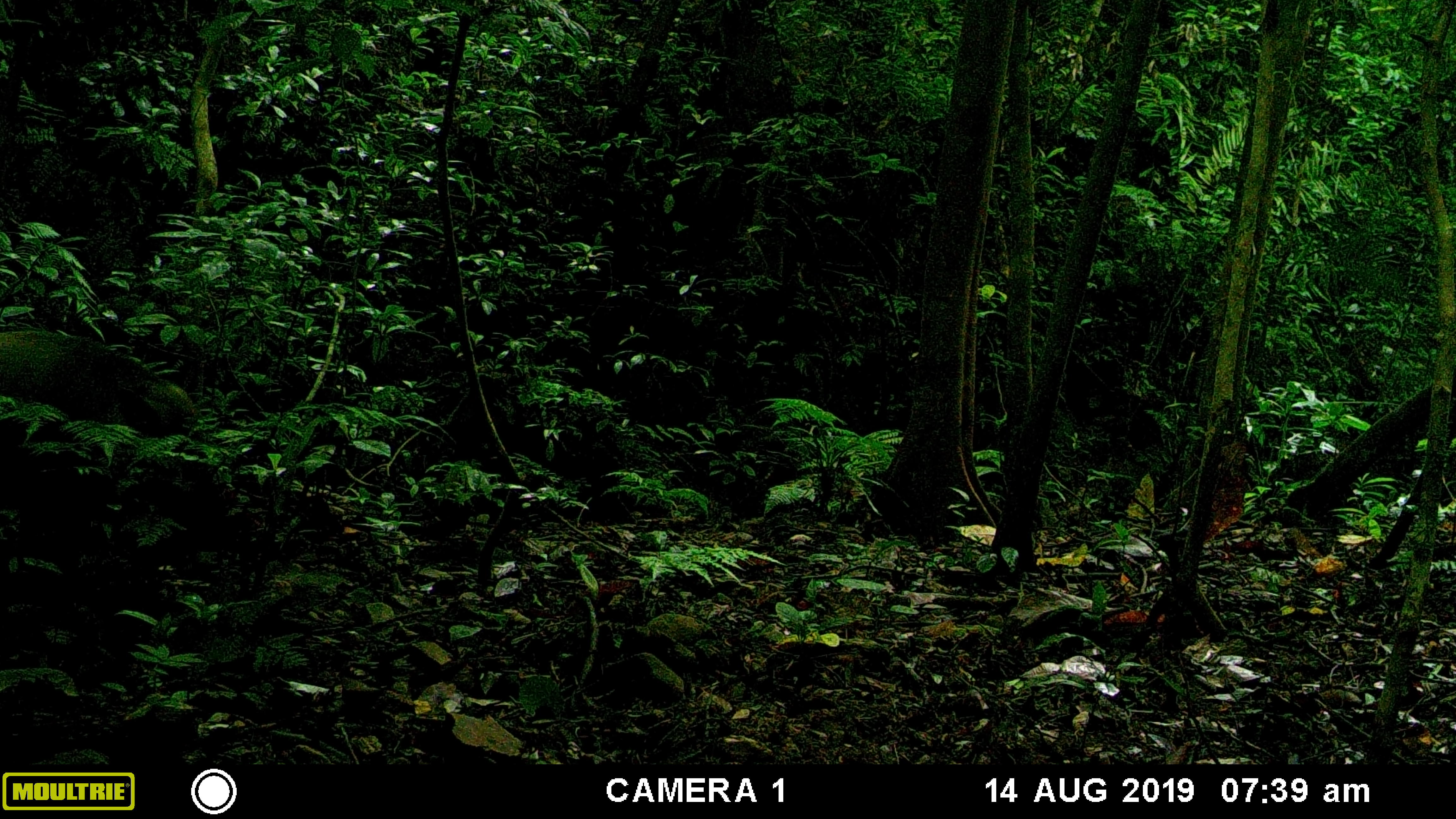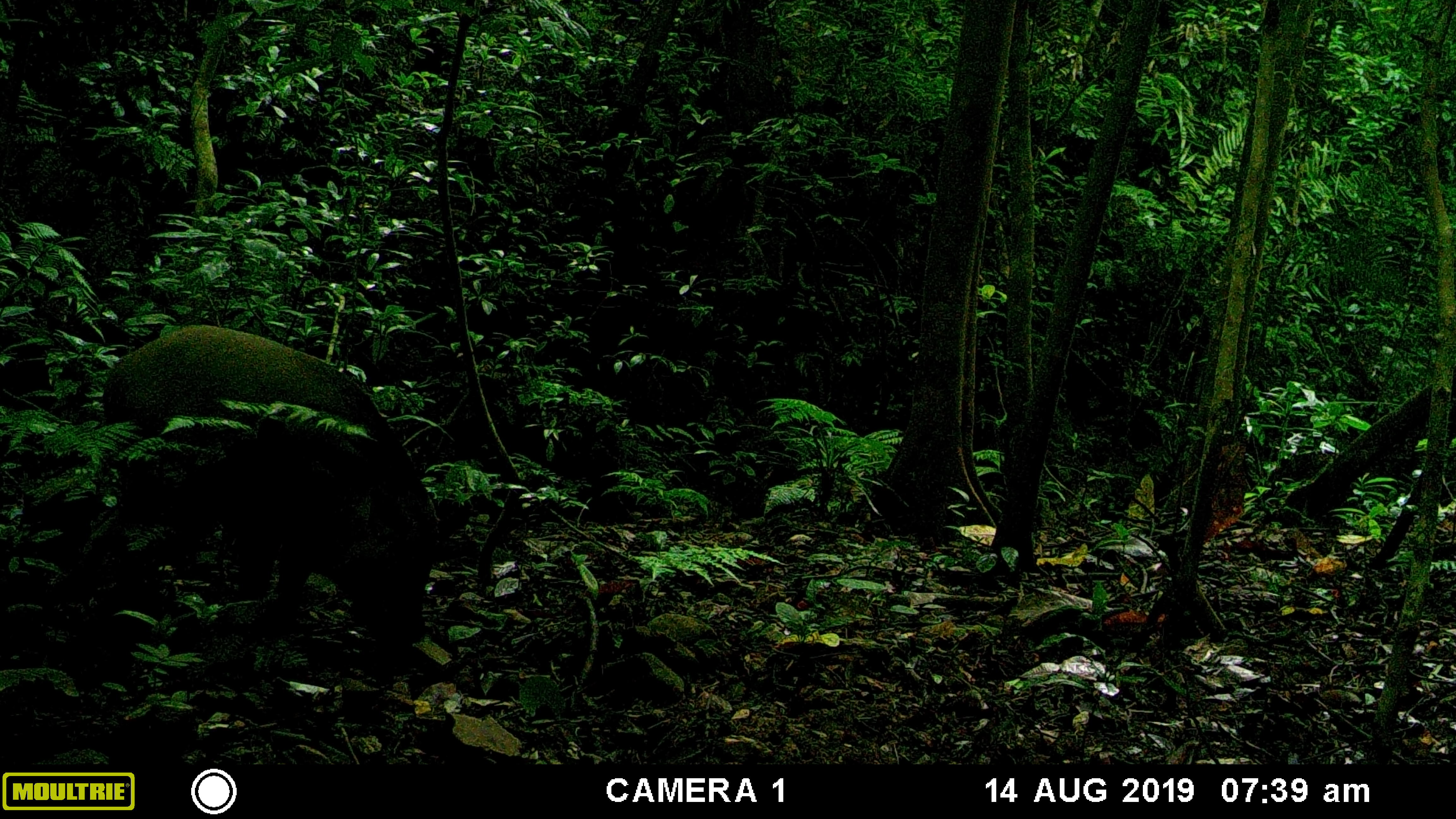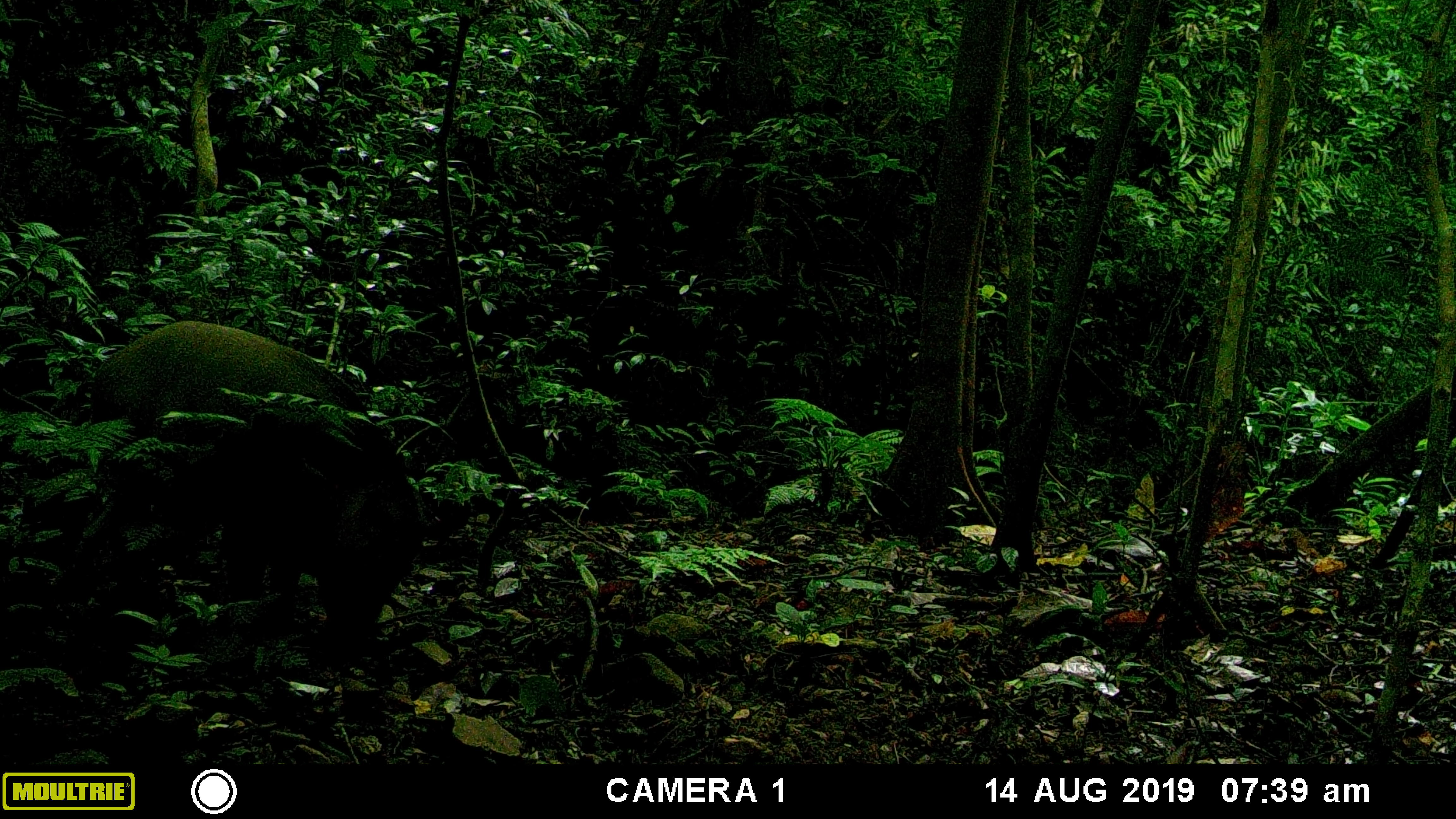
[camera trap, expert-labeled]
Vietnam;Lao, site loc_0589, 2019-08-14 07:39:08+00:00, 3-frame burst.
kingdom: Animalia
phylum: Chordata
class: Mammalia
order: Artiodactyla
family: Suidae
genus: Sus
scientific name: Sus scrofa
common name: eurasian wild pig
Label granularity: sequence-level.